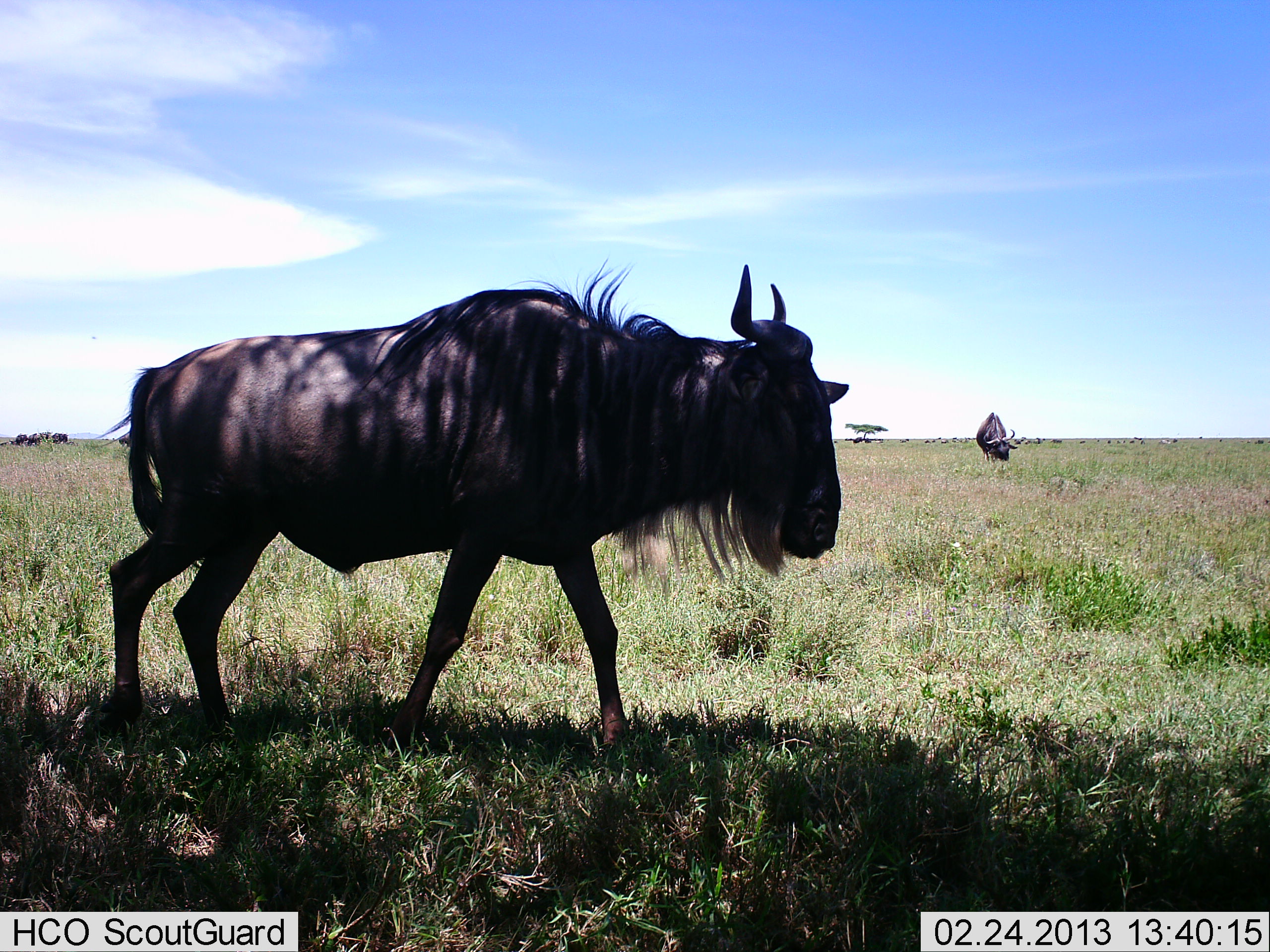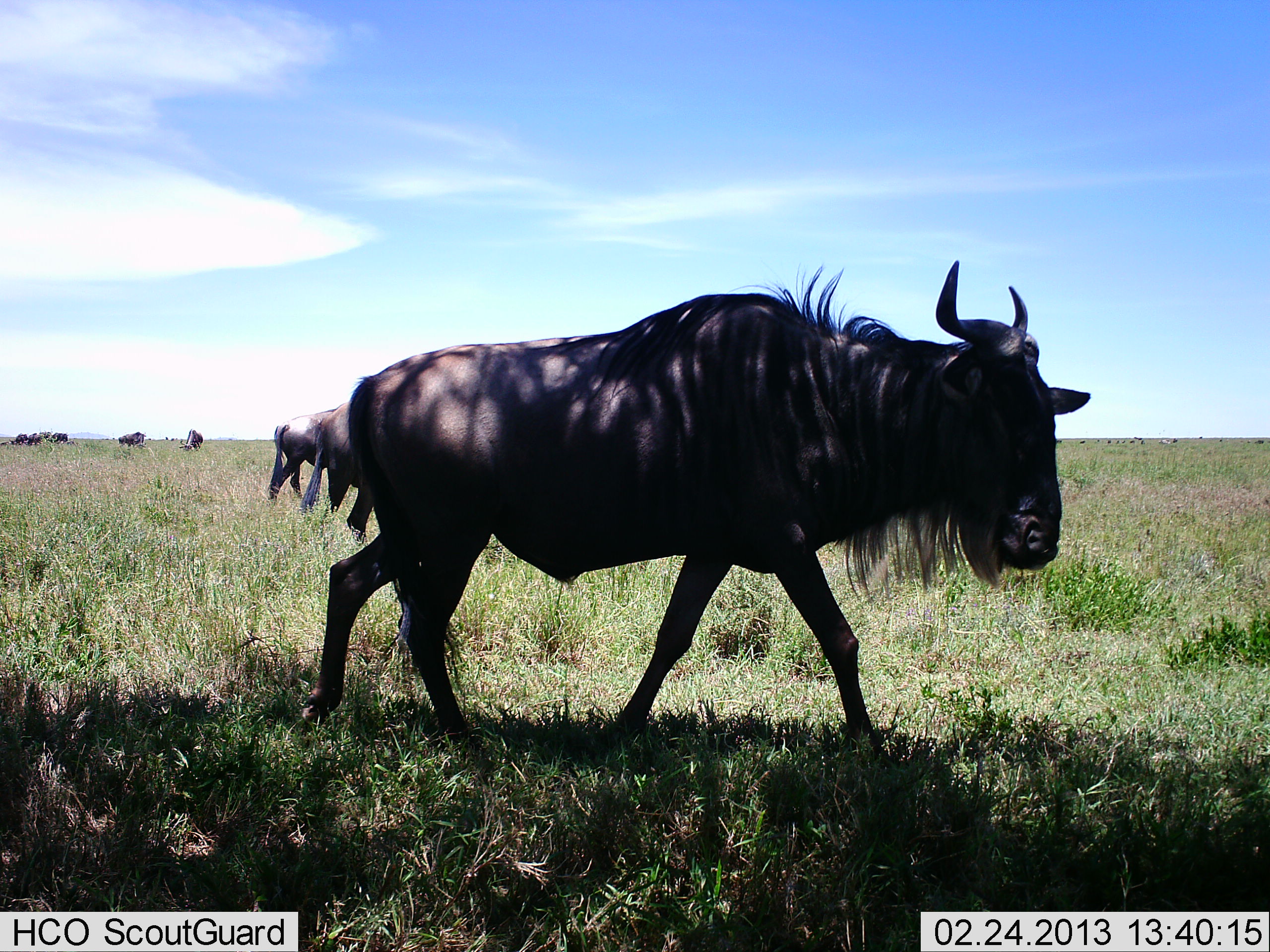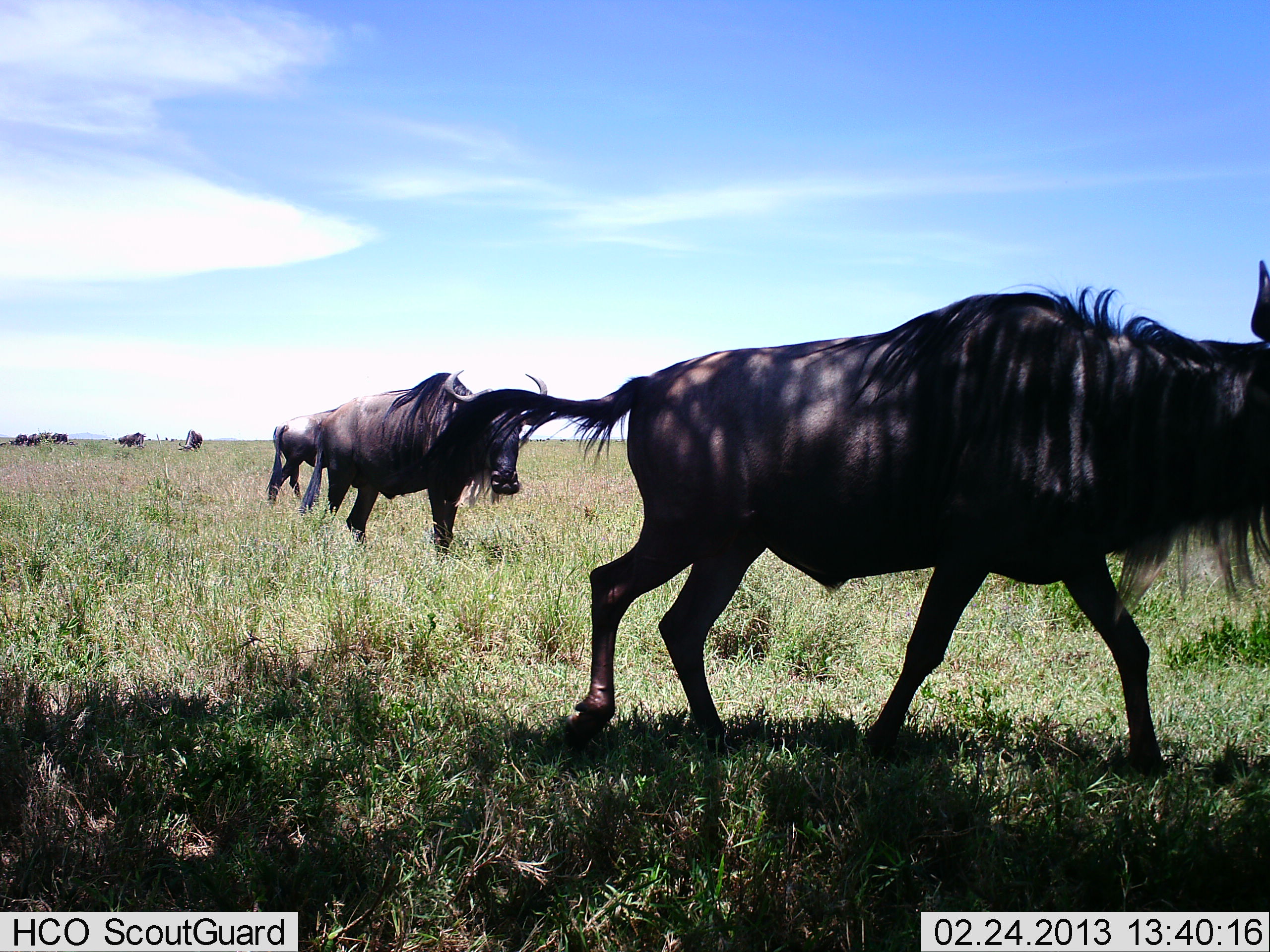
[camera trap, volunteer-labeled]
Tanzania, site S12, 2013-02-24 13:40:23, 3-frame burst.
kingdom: Animalia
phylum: Chordata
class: Mammalia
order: Artiodactyla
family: Bovidae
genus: Connochaetes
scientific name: Connochaetes taurinus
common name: blue wildebeest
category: wildebeest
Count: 9.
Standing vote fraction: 43%.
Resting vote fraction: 0%.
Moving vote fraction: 90%.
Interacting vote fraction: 0%.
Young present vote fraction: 0%.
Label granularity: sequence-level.